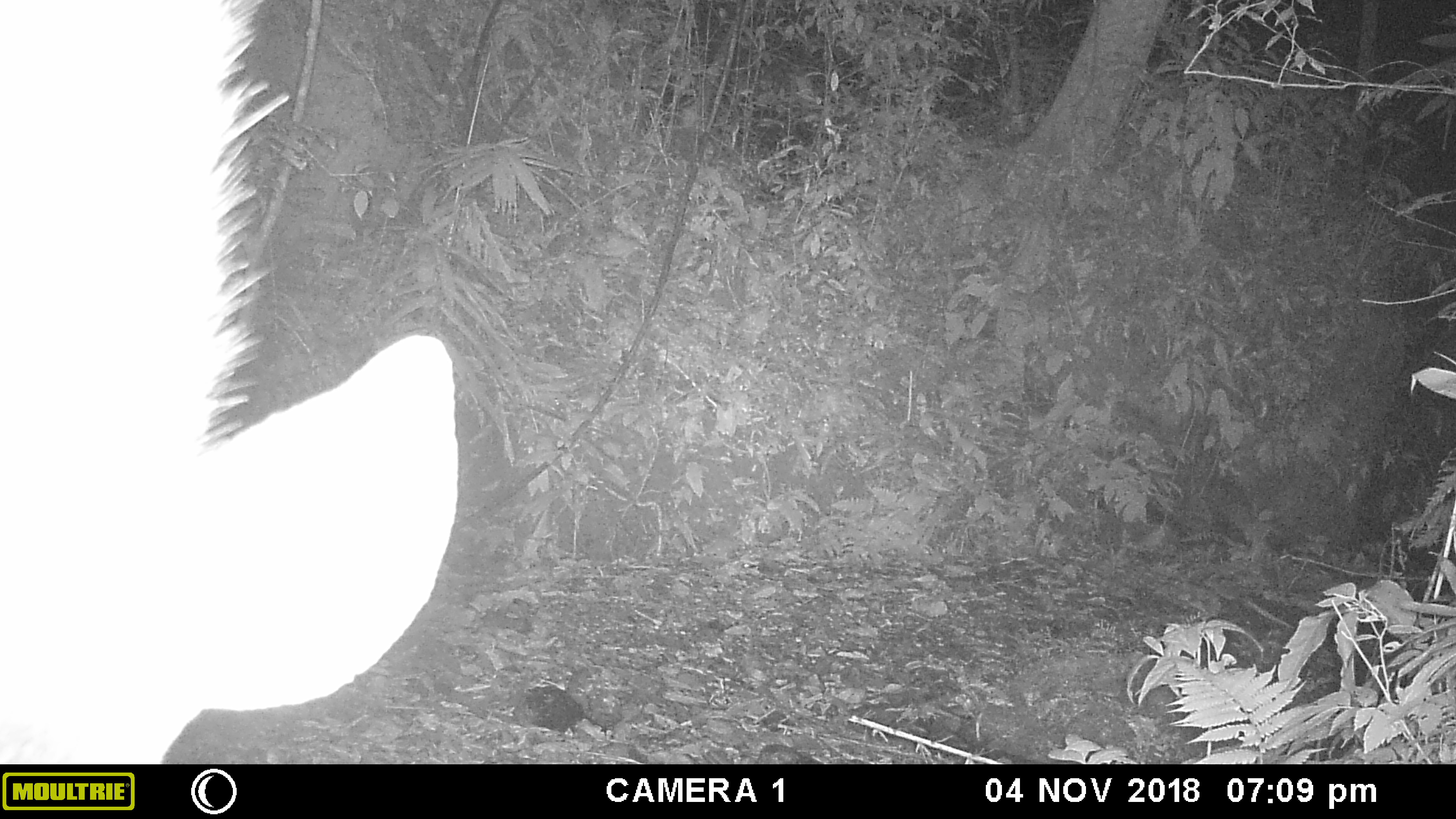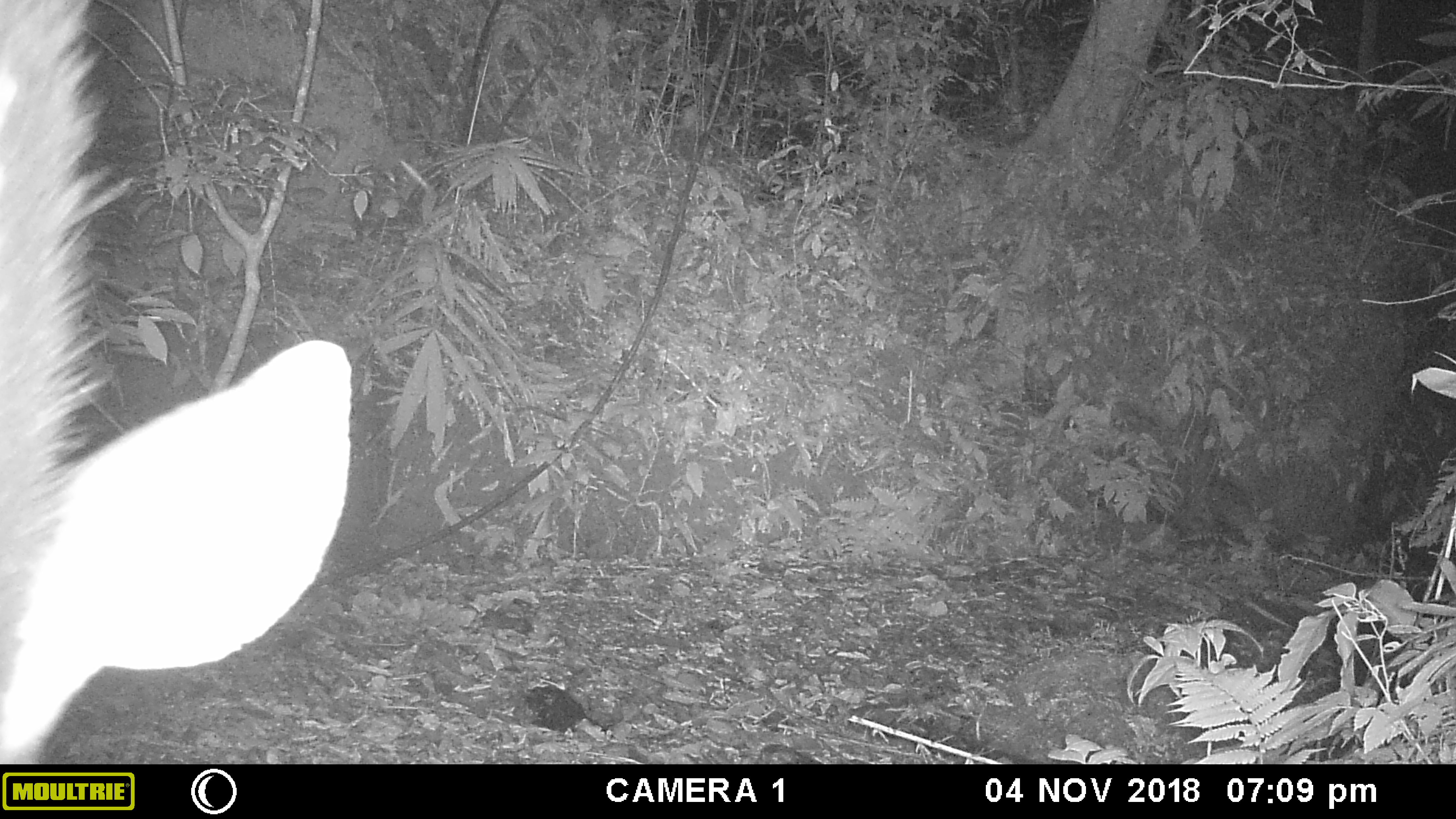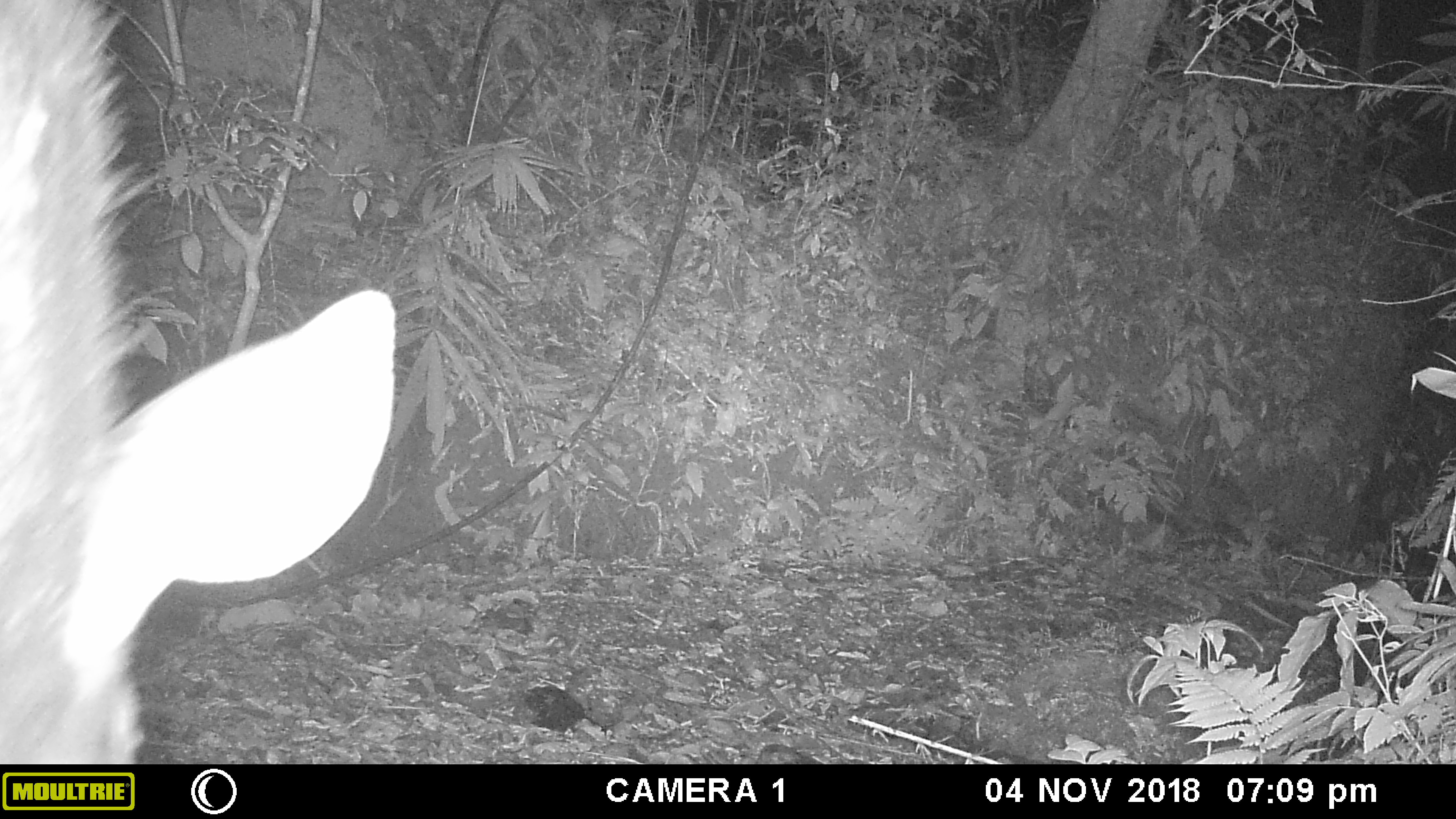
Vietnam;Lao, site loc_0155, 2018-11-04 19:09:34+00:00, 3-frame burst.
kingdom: Animalia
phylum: Chordata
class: Mammalia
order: Artiodactyla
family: Cervidae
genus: Rusa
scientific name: Rusa unicolor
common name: sambar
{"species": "sambar (Rusa unicolor)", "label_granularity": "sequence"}